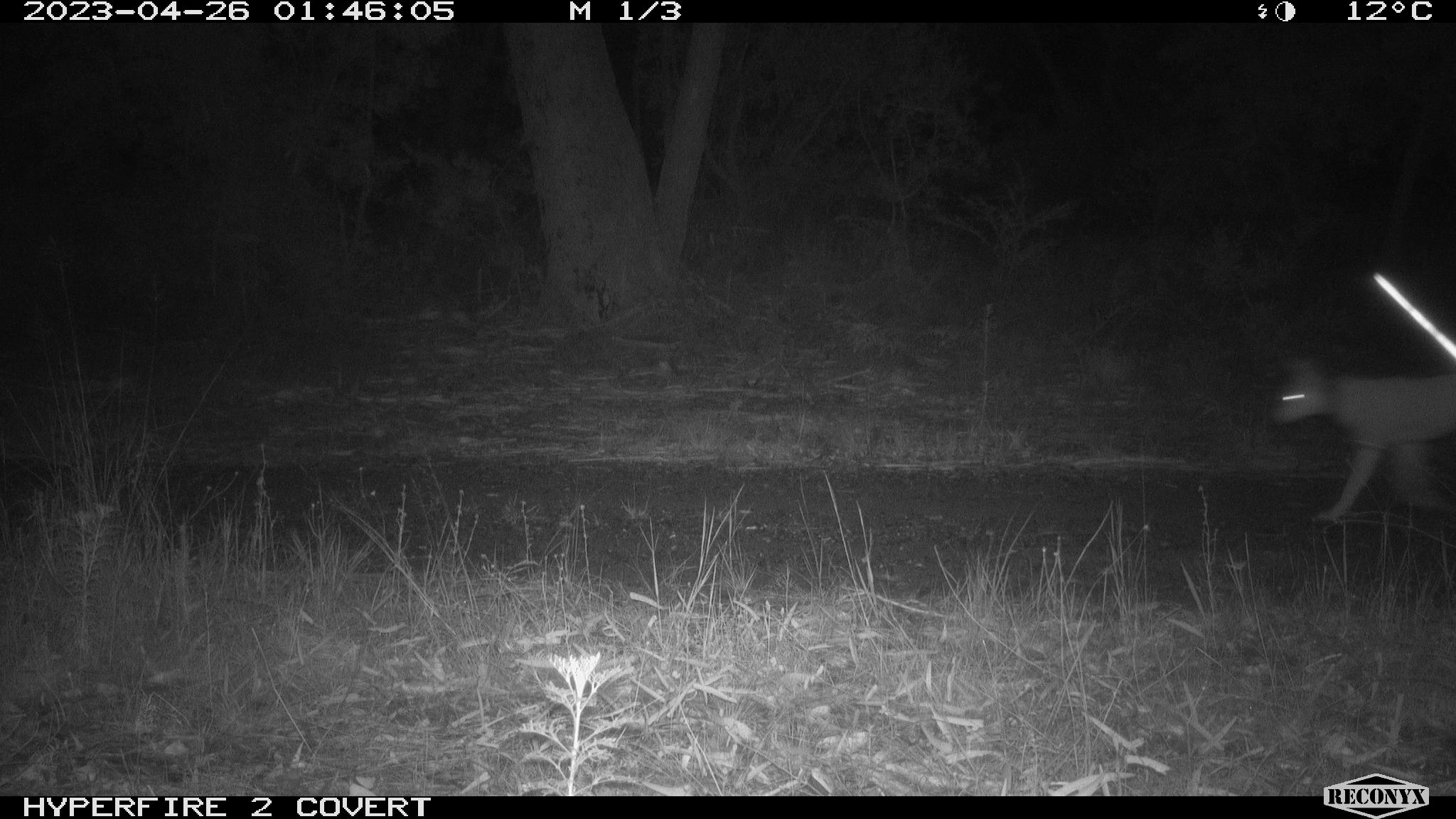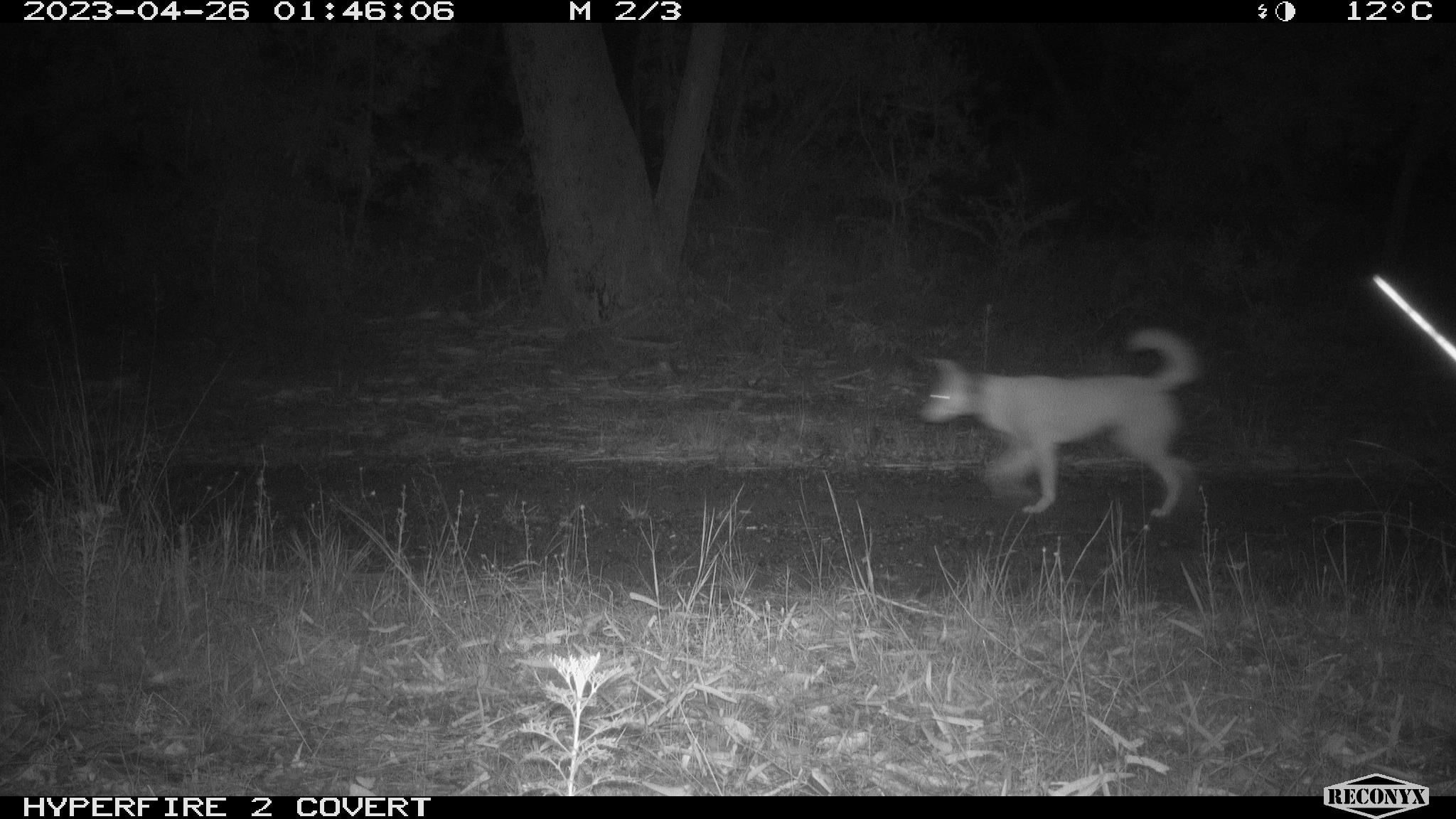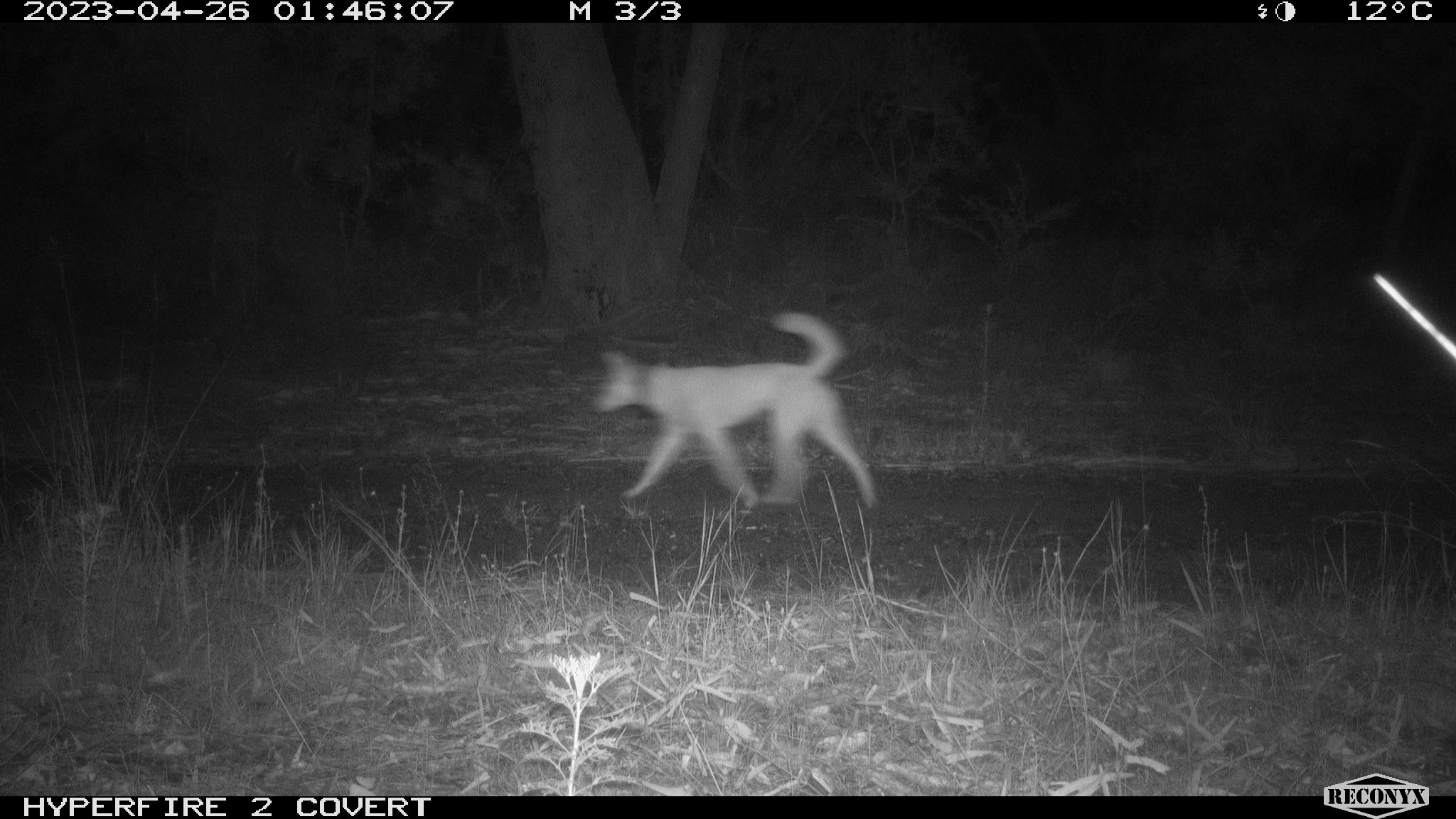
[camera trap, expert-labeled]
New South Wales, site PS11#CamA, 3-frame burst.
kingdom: Animalia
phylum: Chordata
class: Mammalia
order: Carnivora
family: Canidae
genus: Canis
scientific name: Canis familiaris dingo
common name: dingo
Dingo (Canis familiaris dingo).